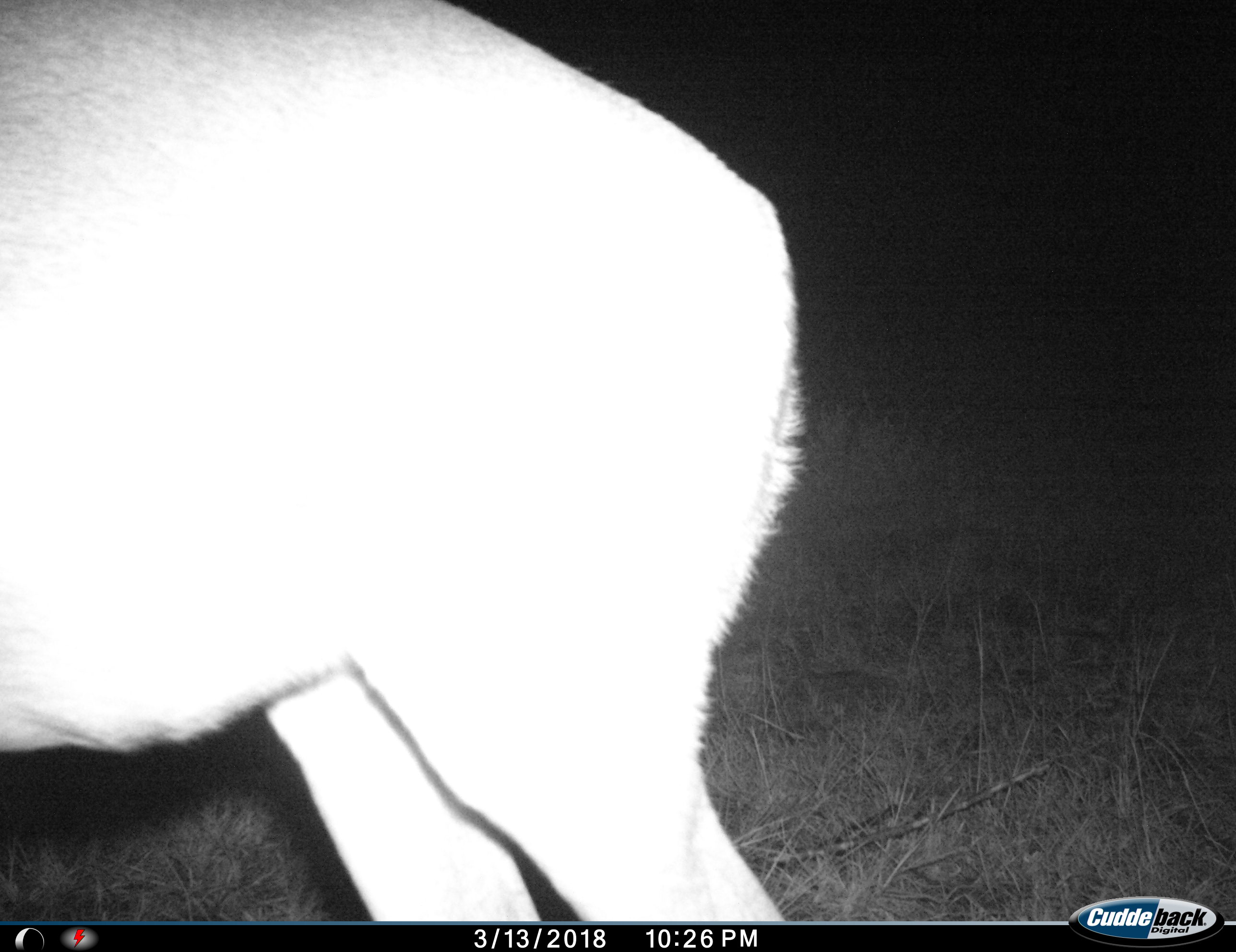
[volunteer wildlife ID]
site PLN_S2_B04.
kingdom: Animalia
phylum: Chordata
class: Mammalia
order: Artiodactyla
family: Bovidae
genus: Aepyceros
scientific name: Aepyceros melampus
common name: impala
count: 1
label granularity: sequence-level